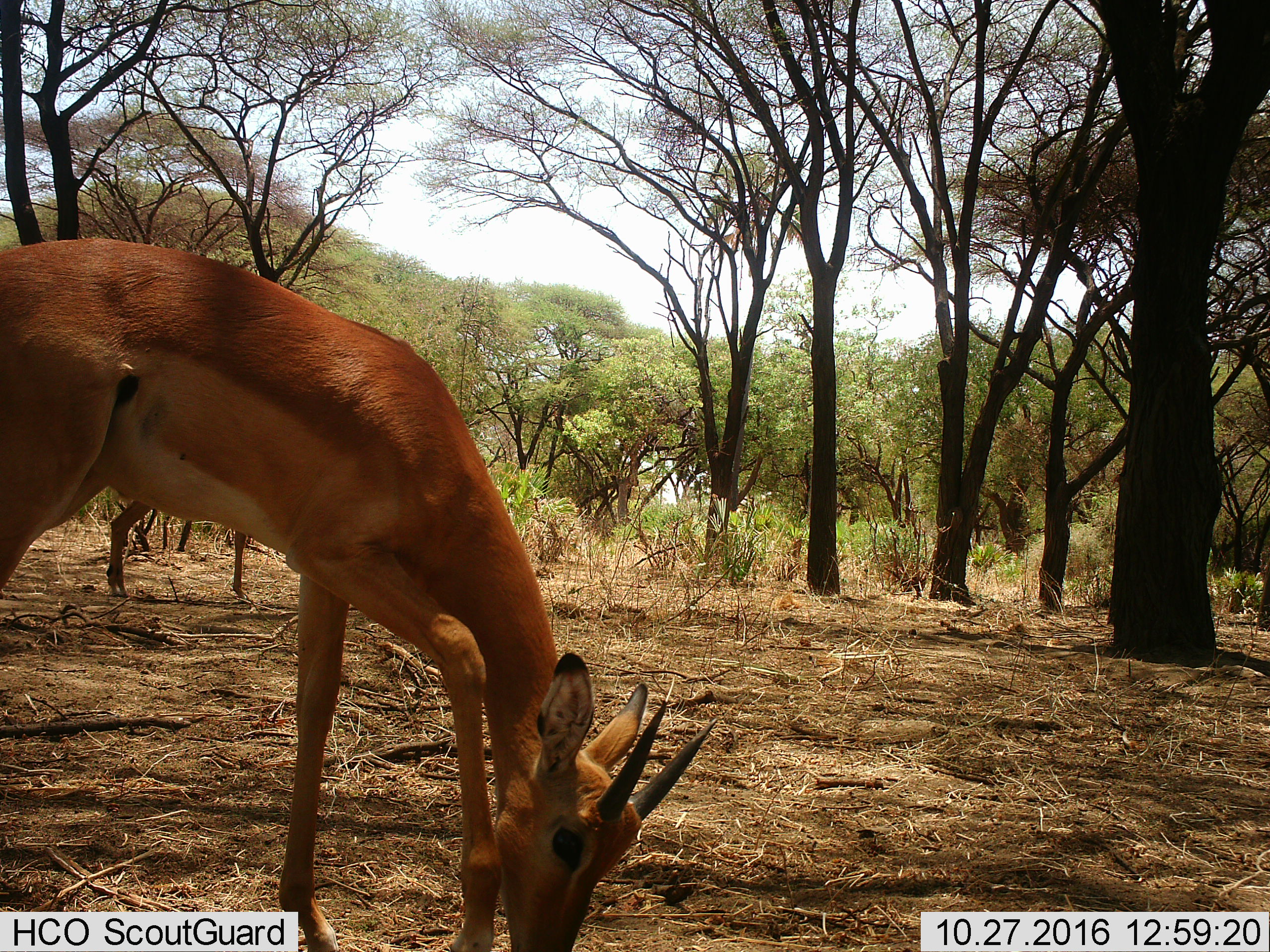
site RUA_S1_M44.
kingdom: Animalia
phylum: Chordata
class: Mammalia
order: Artiodactyla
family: Bovidae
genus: Aepyceros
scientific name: Aepyceros melampus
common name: impala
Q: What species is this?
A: Impala (Aepyceros melampus).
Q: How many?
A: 2.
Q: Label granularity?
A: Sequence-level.